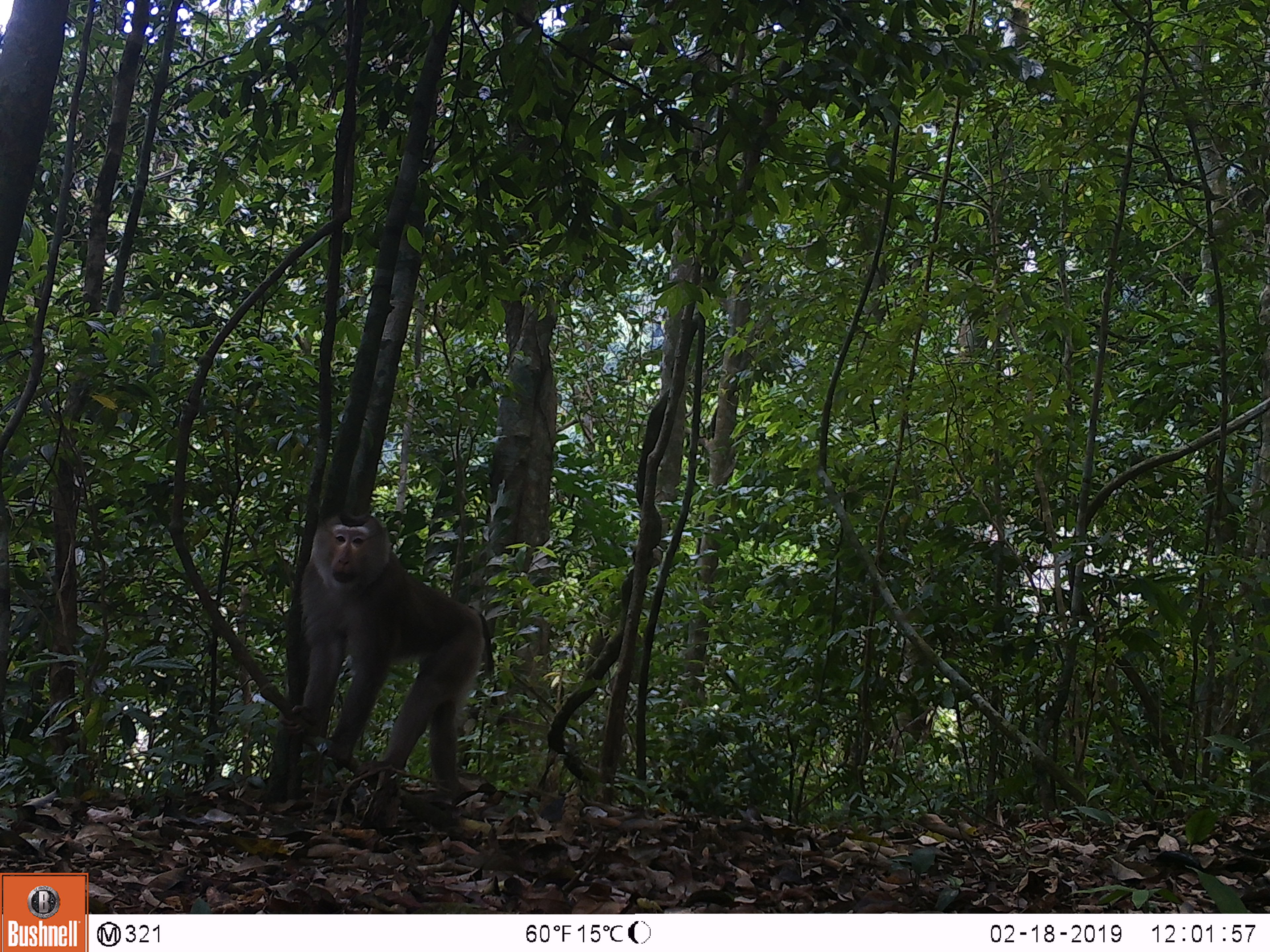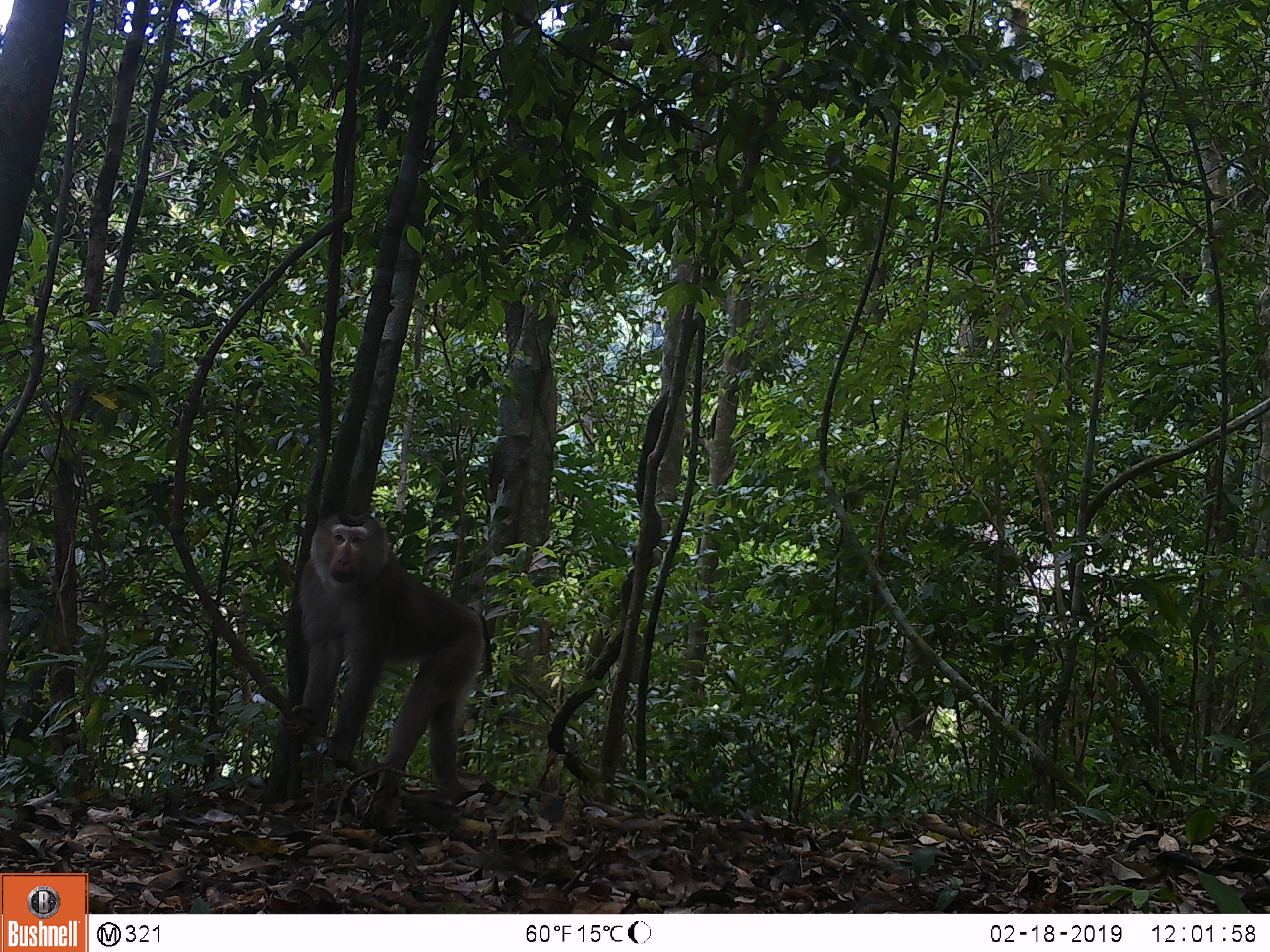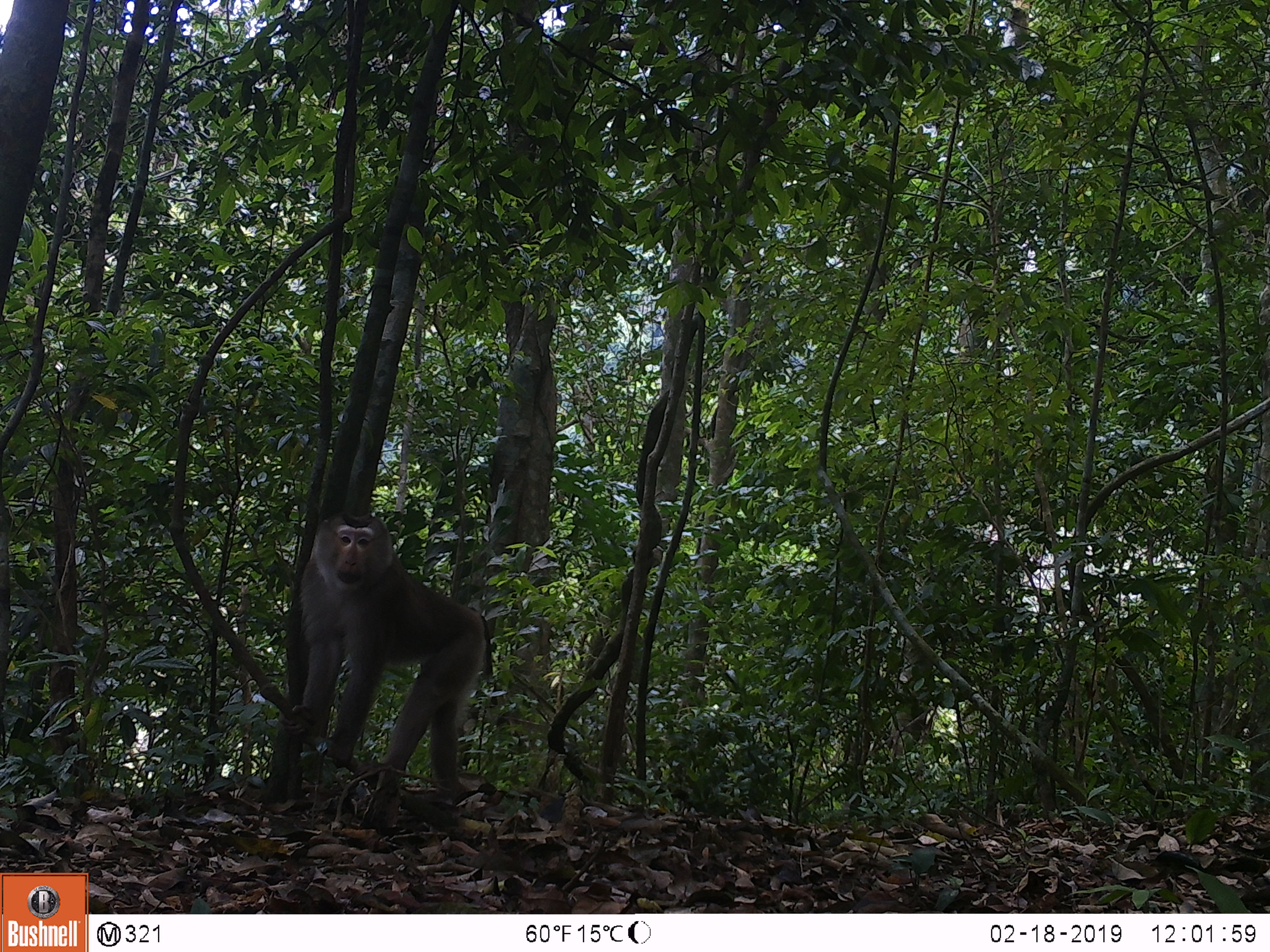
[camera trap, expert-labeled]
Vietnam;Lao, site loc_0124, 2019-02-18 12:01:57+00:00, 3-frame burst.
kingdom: Animalia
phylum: Chordata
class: Mammalia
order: Primates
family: Cercopithecidae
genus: Macaca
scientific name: Macaca nemestrina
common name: pig-tailed macaque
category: pig tailed macaque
Pig tailed macaque (pig-tailed macaque) (Macaca nemestrina). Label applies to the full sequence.